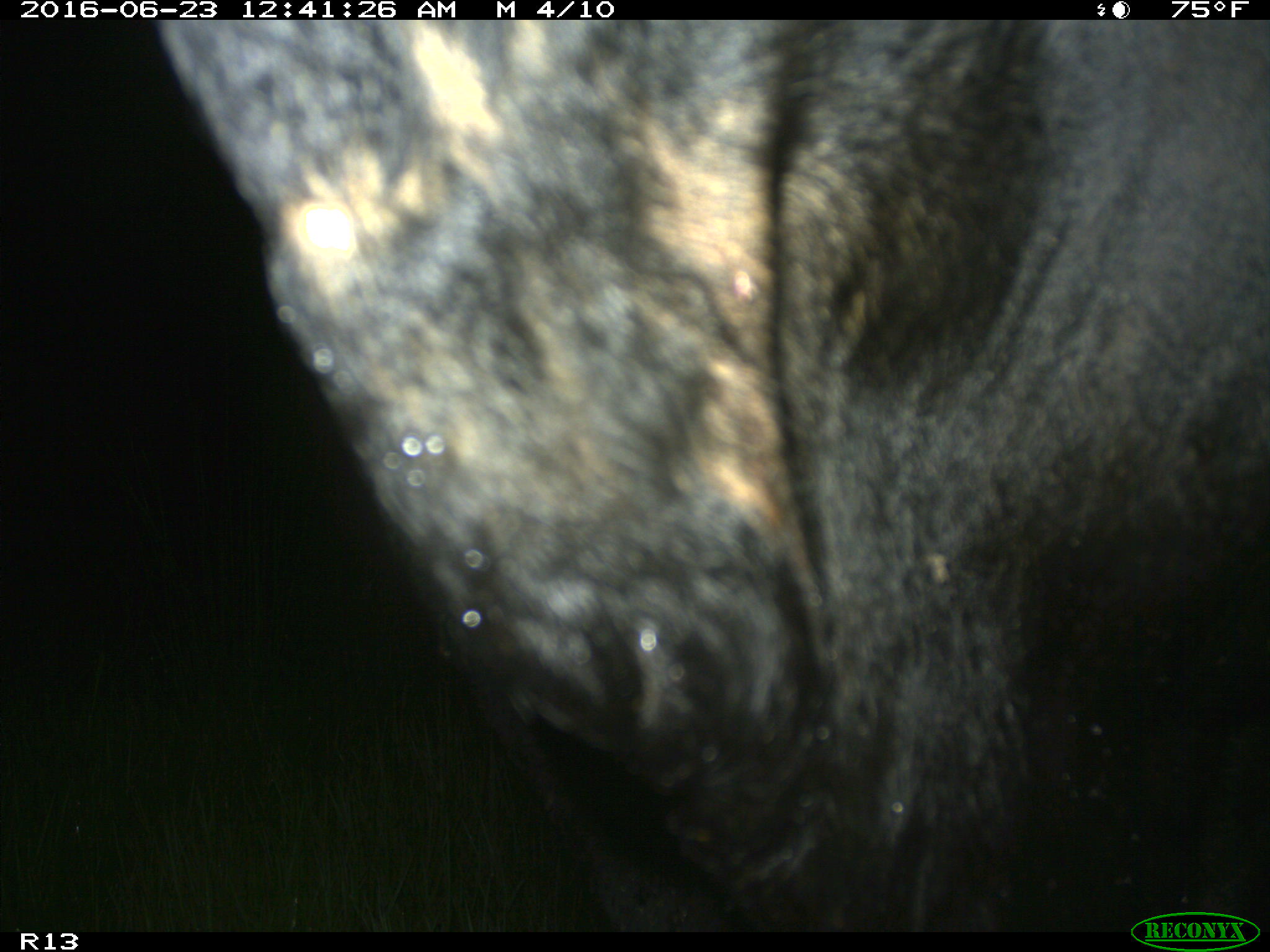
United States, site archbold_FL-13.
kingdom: Animalia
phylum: Chordata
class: Mammalia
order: Artiodactyla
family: Bovidae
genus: Bos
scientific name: Bos taurus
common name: domestic cow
Bos taurus (domestic cow).